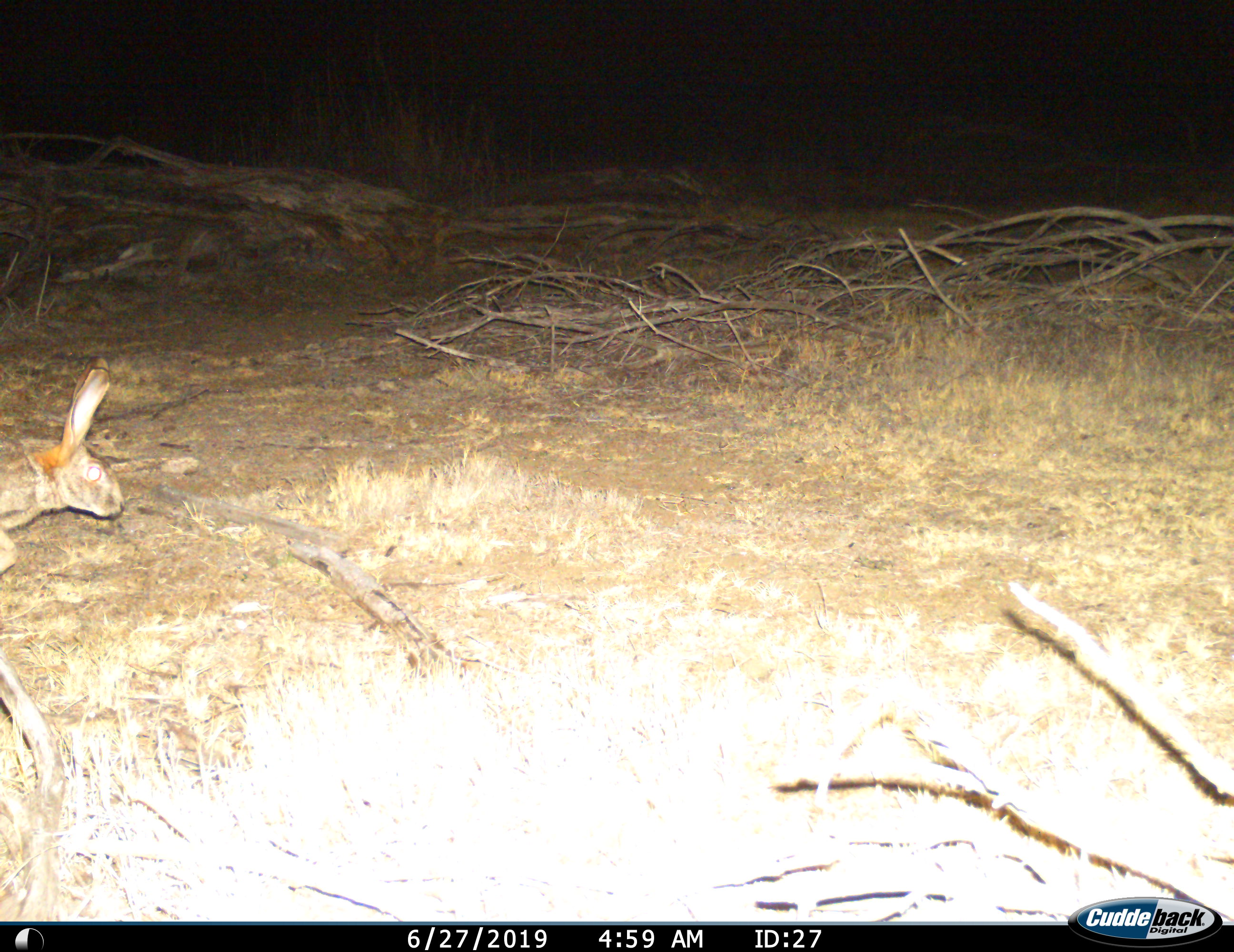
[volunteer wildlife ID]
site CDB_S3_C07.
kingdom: Animalia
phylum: Chordata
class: Mammalia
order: Lagomorpha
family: Leporidae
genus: Lepus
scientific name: Lepus saxatilis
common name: scrub hare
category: harescrub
Harescrub (scrub hare) (Lepus saxatilis), count 1. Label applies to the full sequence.